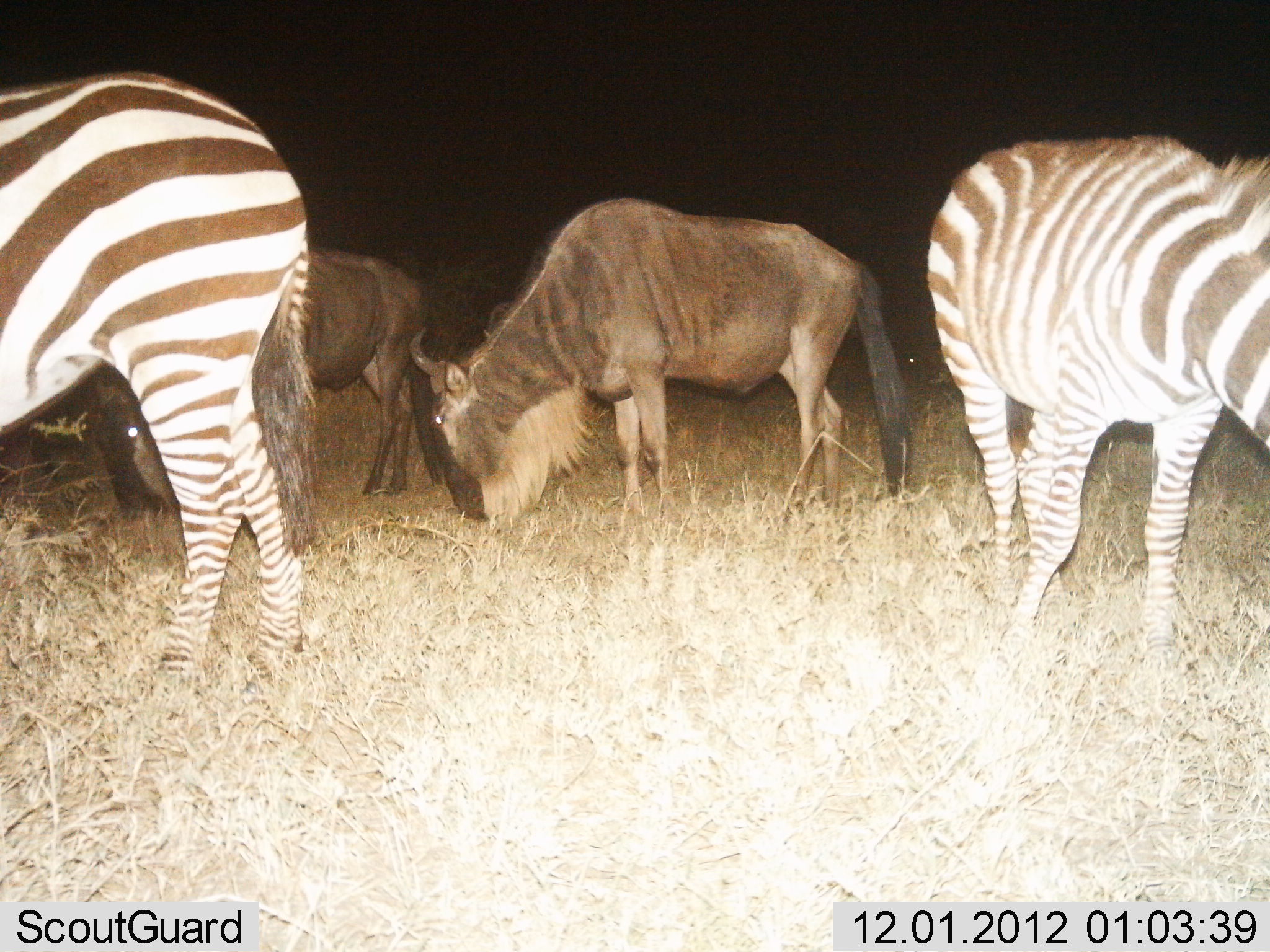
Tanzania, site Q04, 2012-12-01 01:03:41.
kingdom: Animalia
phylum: Chordata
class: Mammalia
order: Artiodactyla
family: Bovidae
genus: Connochaetes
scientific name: Connochaetes taurinus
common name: blue wildebeest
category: wildebeest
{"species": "wildebeest (blue wildebeest) (Connochaetes taurinus)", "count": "2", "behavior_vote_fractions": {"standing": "30%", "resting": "0%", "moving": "0%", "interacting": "0%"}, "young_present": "0%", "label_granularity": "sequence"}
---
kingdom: Animalia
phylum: Chordata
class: Mammalia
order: Perissodactyla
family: Equidae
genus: Equus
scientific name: Equus quagga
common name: plains zebra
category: zebra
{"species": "zebra (plains zebra) (Equus quagga)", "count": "2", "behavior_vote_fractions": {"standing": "50%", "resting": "10%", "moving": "0%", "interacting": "0%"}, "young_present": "0%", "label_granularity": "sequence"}